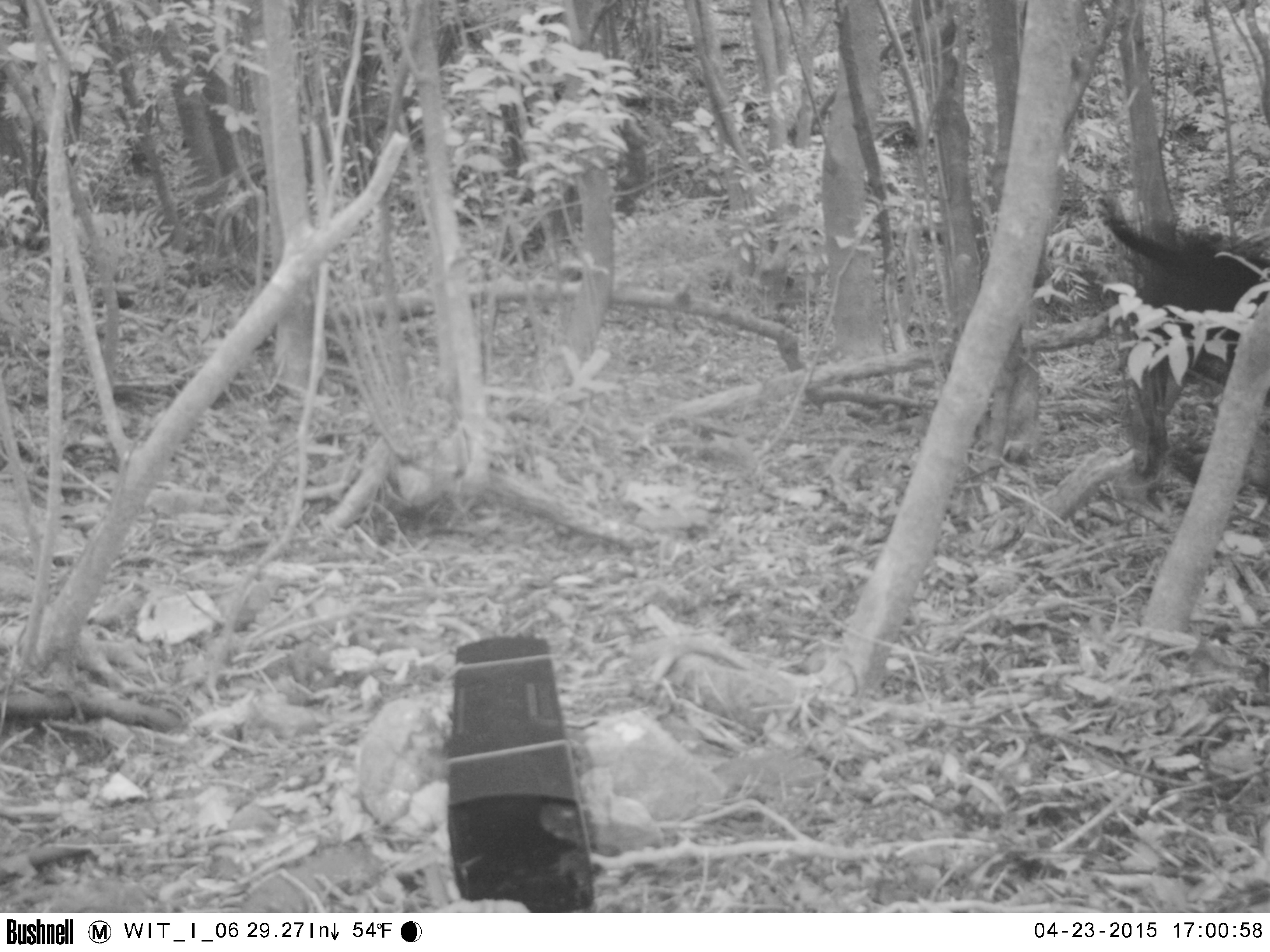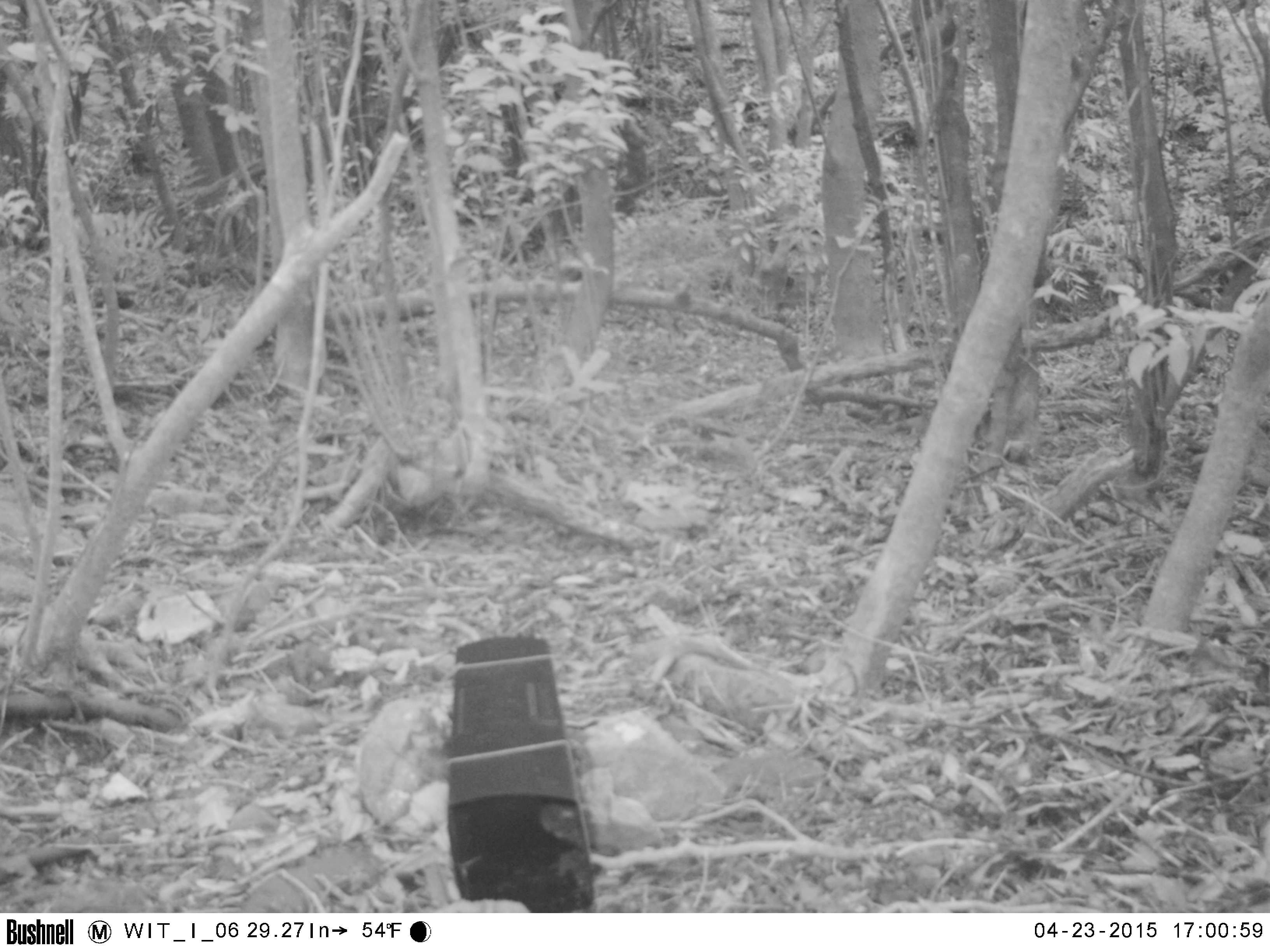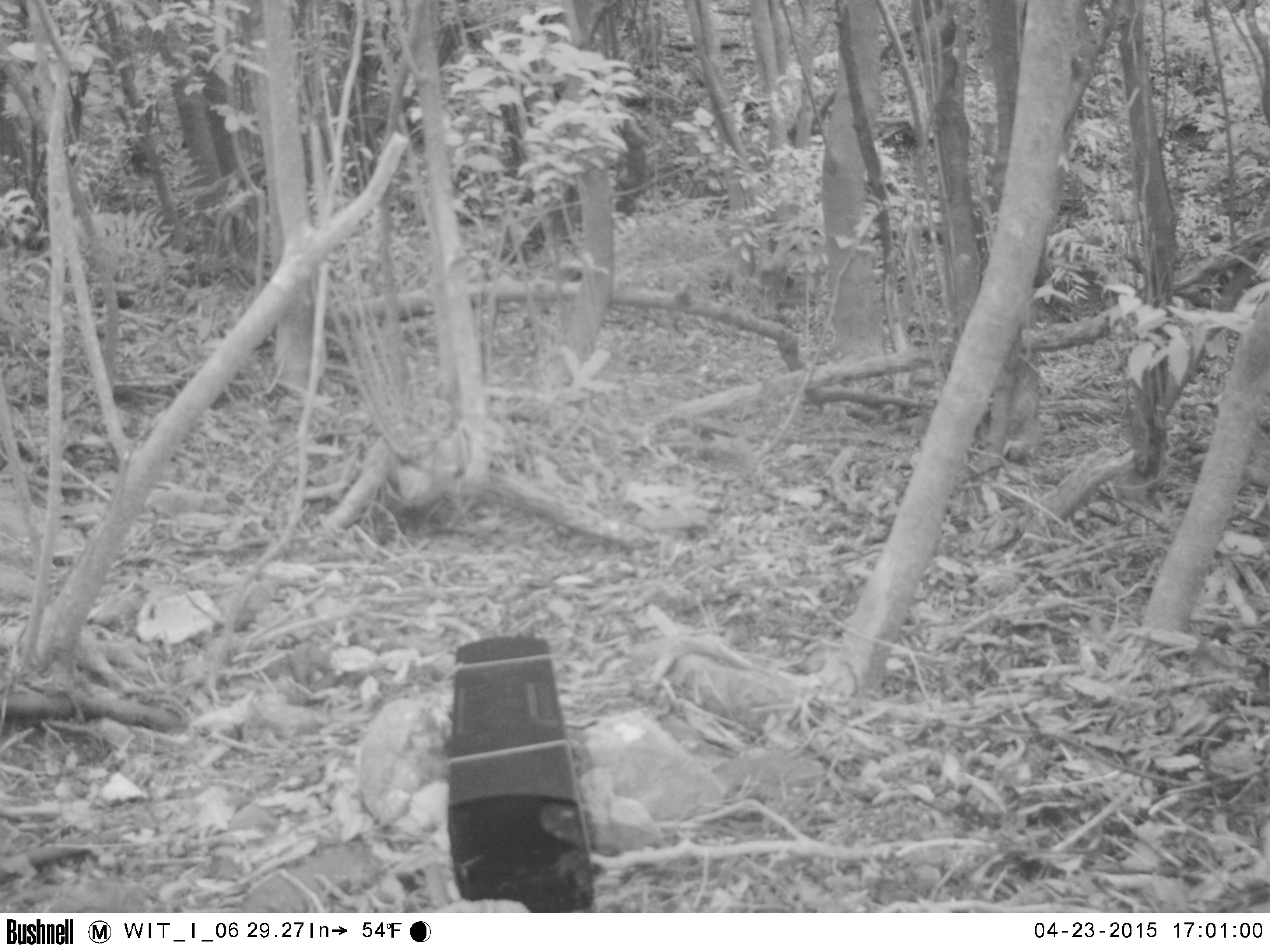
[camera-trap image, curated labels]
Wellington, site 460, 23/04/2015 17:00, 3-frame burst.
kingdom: Animalia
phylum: Chordata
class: Mammalia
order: Carnivora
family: Canidae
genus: Canis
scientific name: Canis familiaris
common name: dog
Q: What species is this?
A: Dog (Canis familiaris).